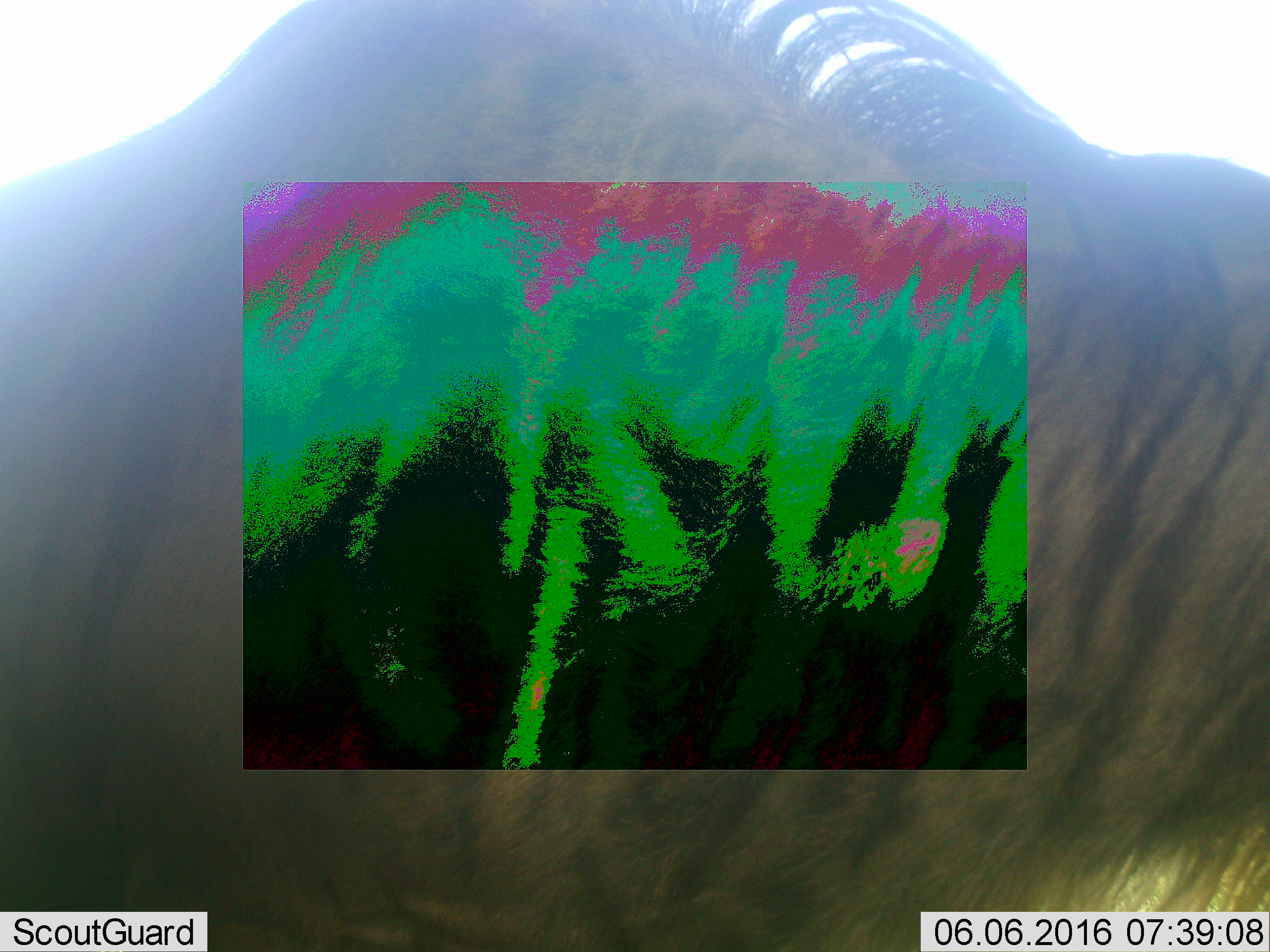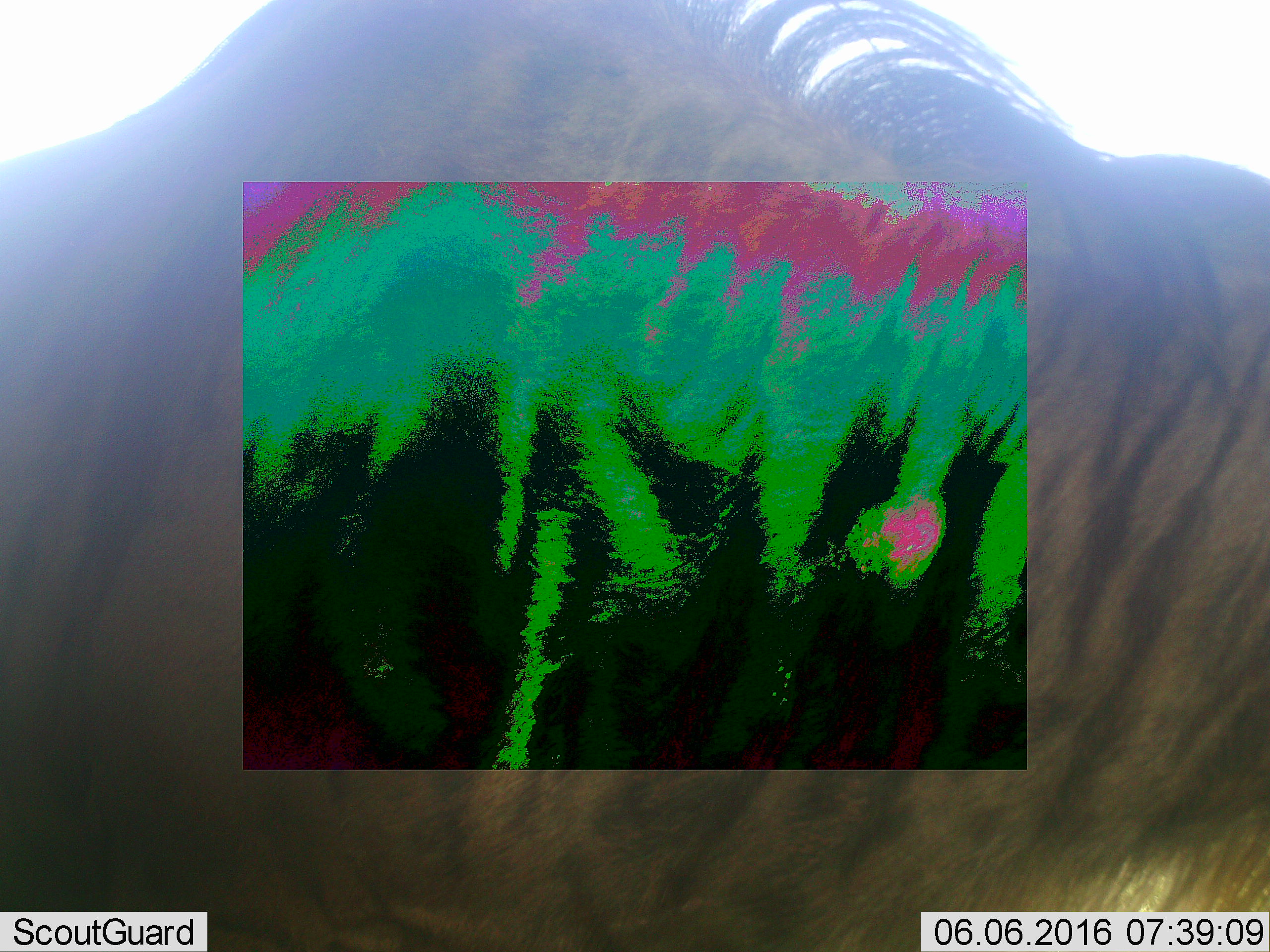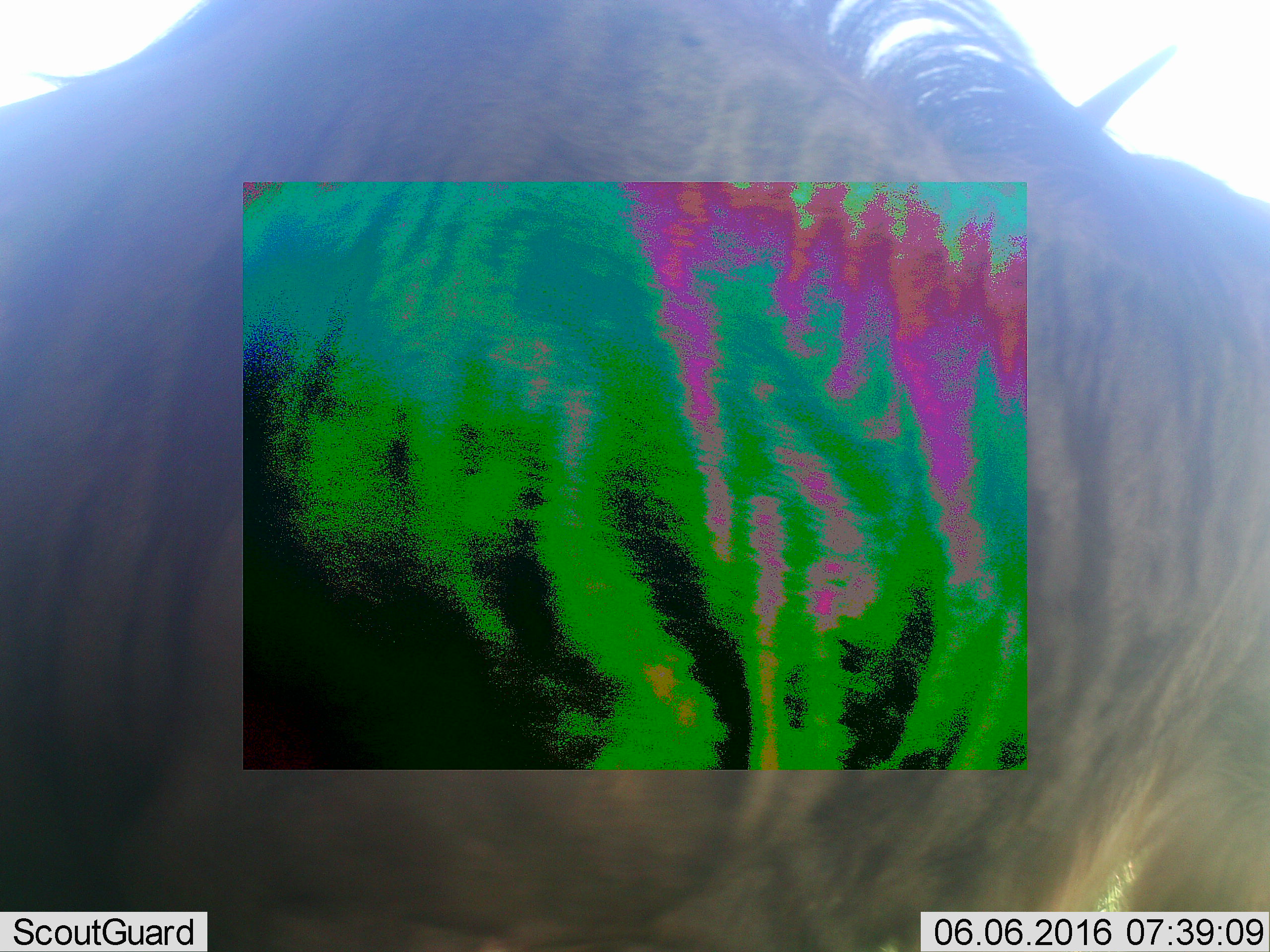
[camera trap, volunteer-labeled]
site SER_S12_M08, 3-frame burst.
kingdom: Animalia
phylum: Chordata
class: Mammalia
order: Artiodactyla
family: Bovidae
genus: Connochaetes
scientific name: Connochaetes taurinus taurinus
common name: blue wildebeest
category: wildebeestblue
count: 1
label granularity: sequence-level